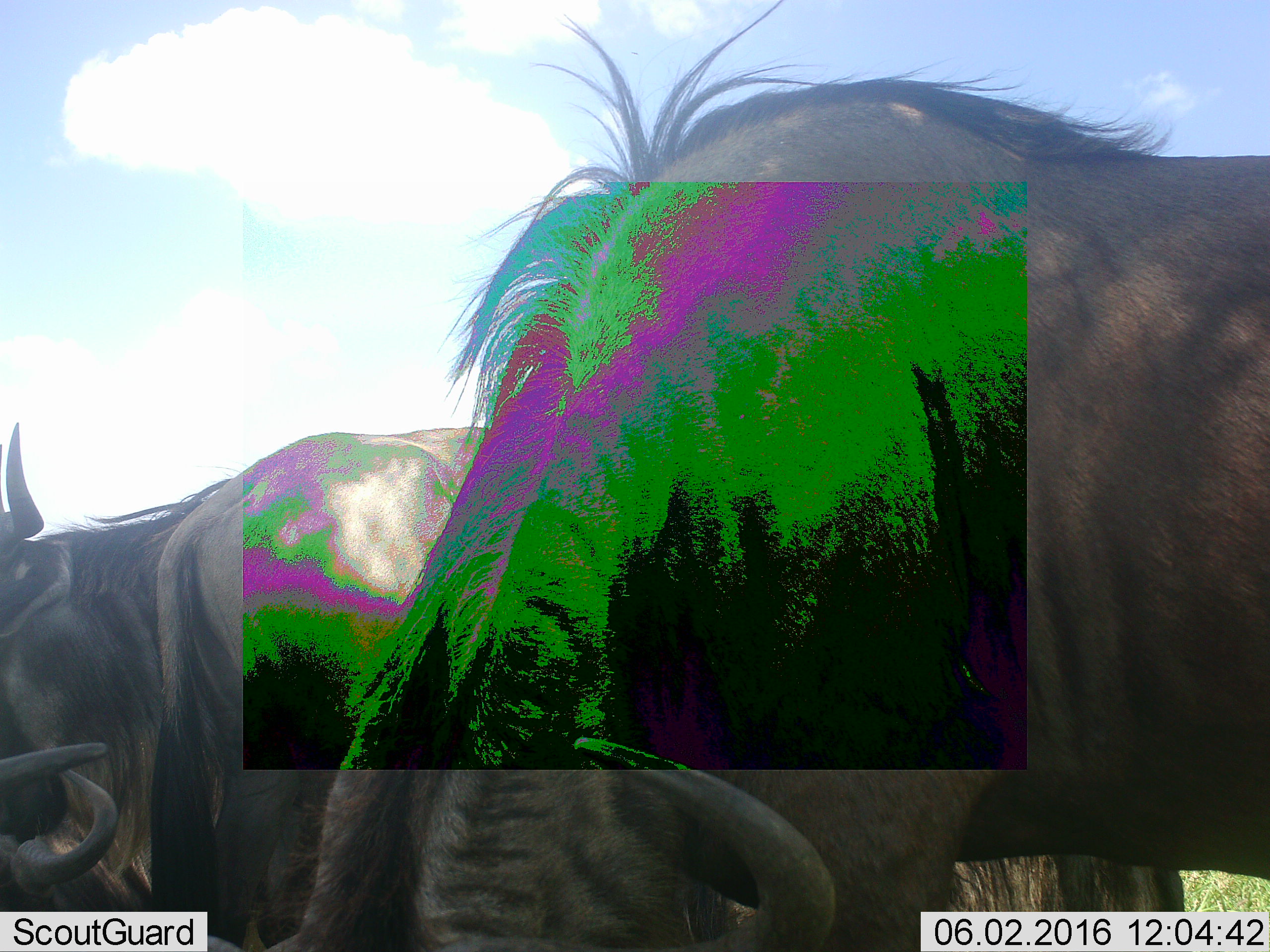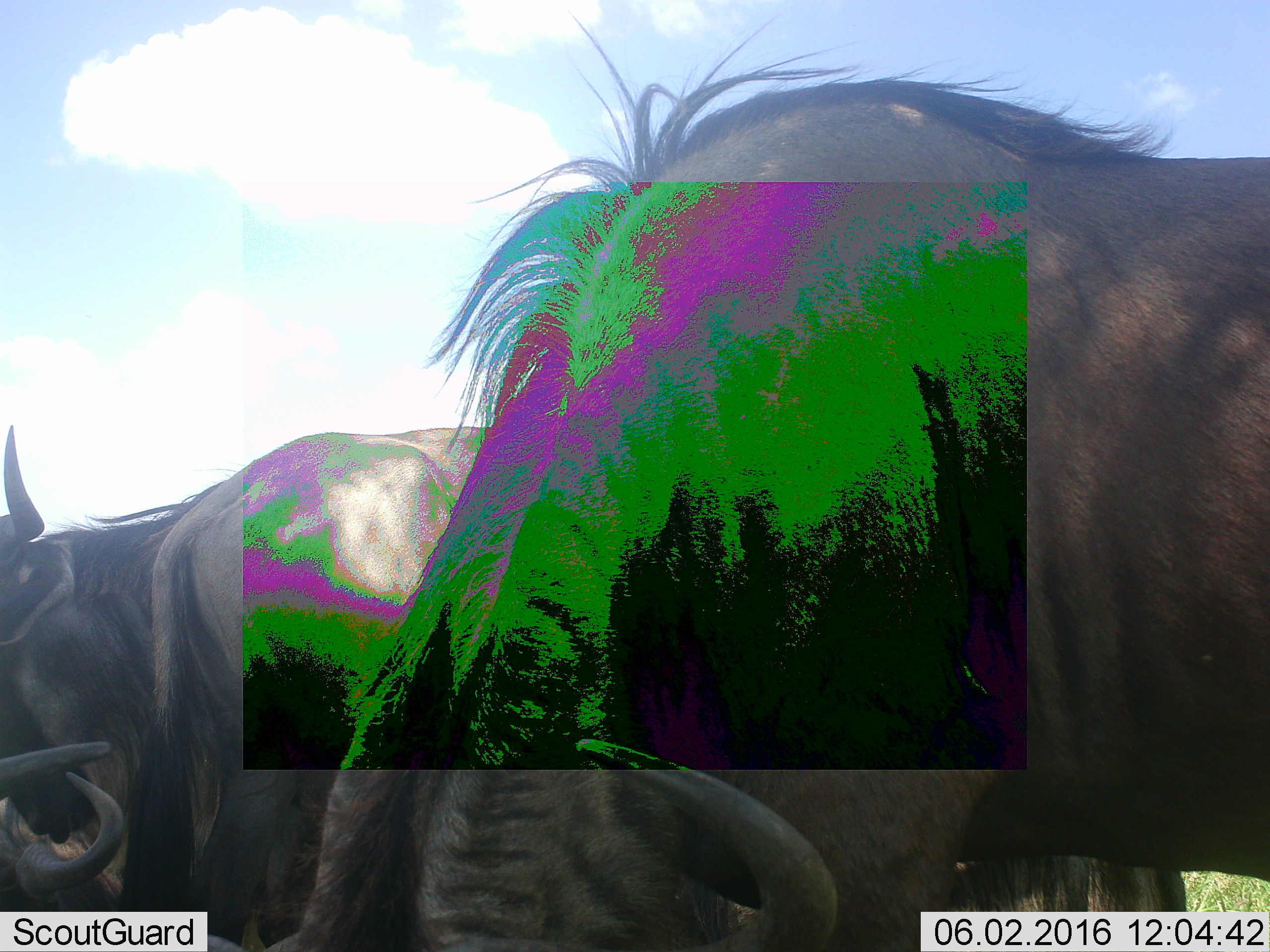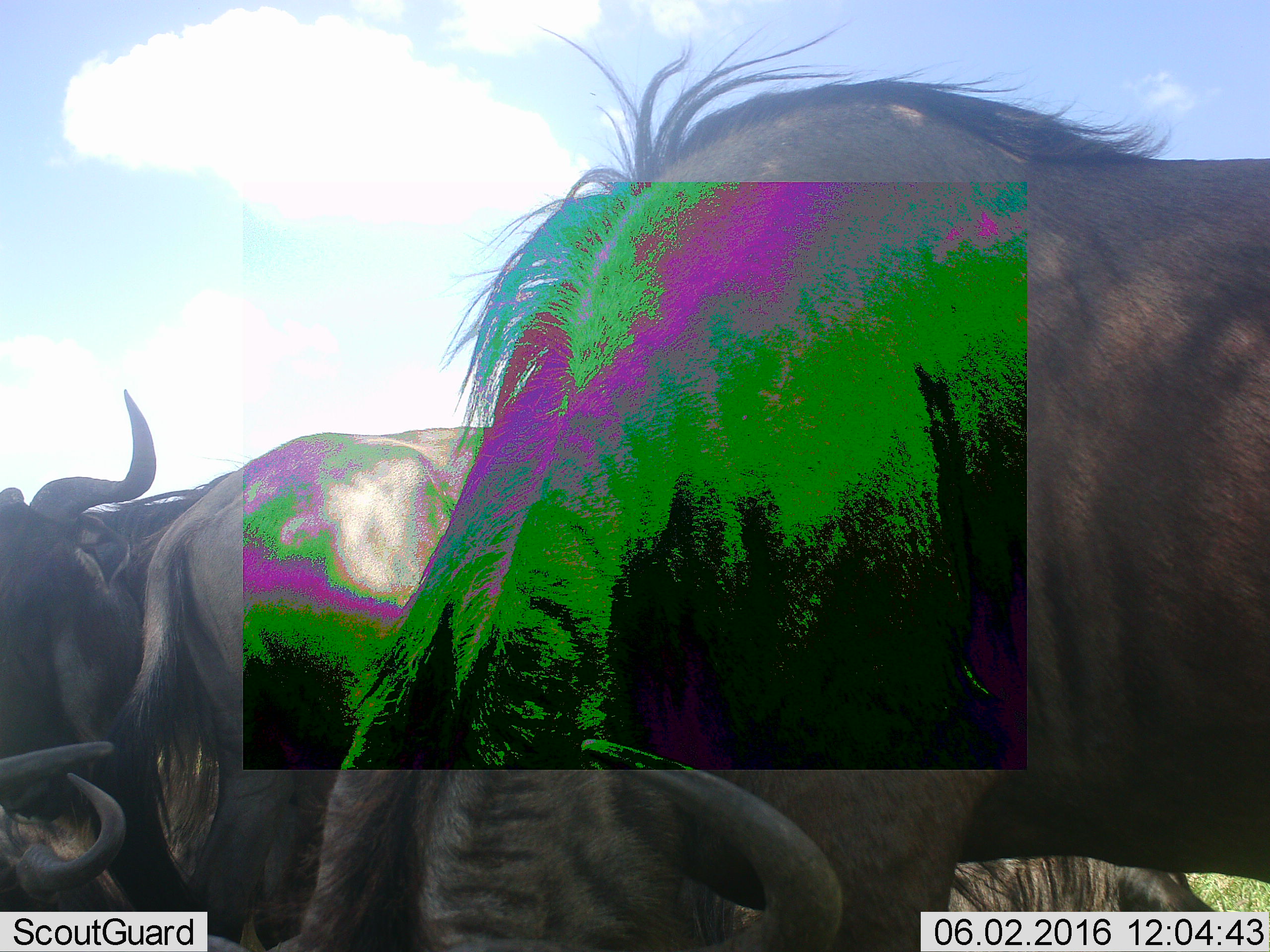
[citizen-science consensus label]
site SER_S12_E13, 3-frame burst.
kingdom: Animalia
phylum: Chordata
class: Mammalia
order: Artiodactyla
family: Bovidae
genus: Connochaetes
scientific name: Connochaetes taurinus taurinus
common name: blue wildebeest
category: wildebeestblue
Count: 5.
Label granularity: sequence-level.